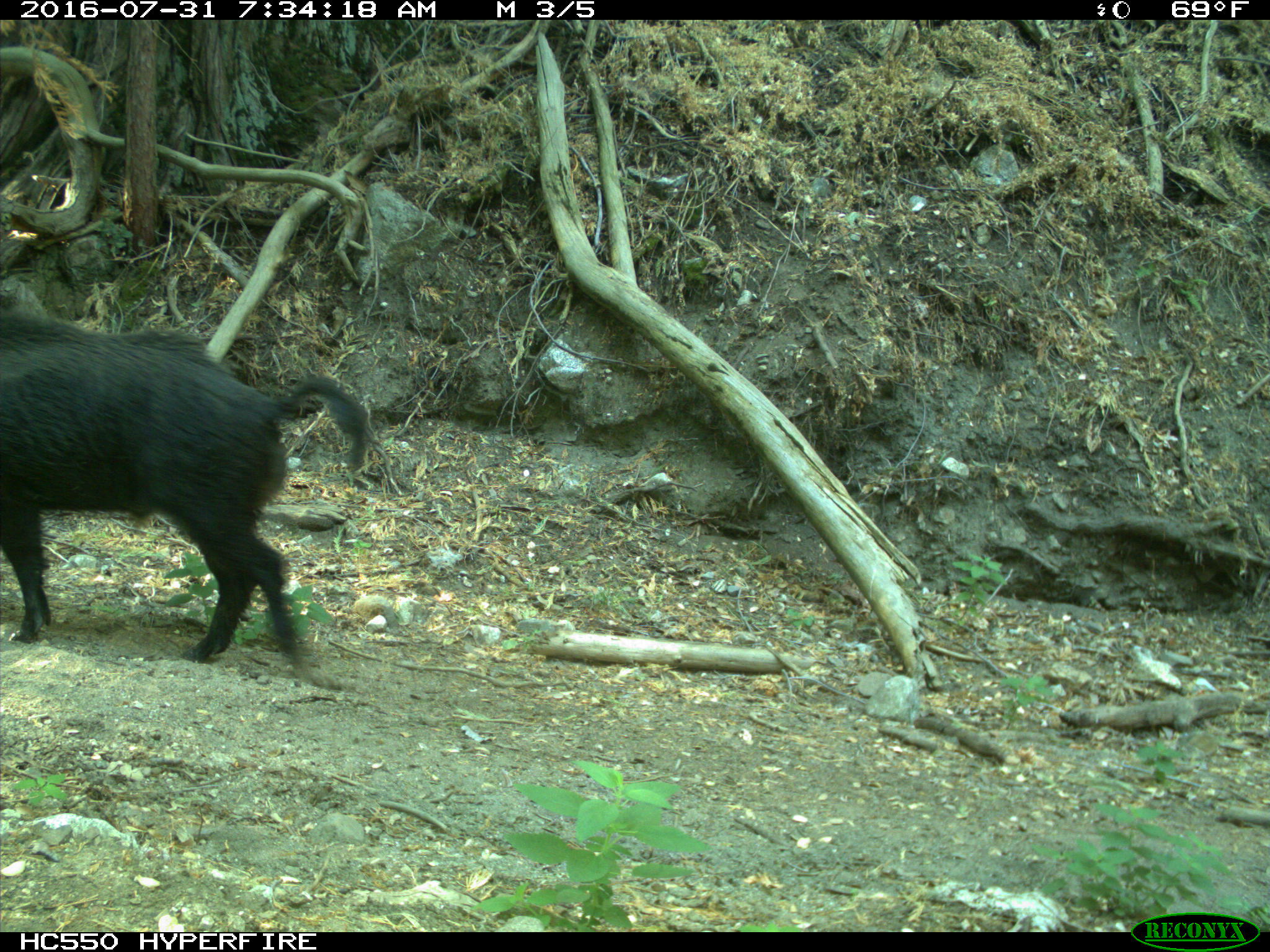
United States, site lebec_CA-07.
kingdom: Animalia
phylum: Chordata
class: Mammalia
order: Artiodactyla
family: Suidae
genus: Sus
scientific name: Sus scrofa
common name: wild boar